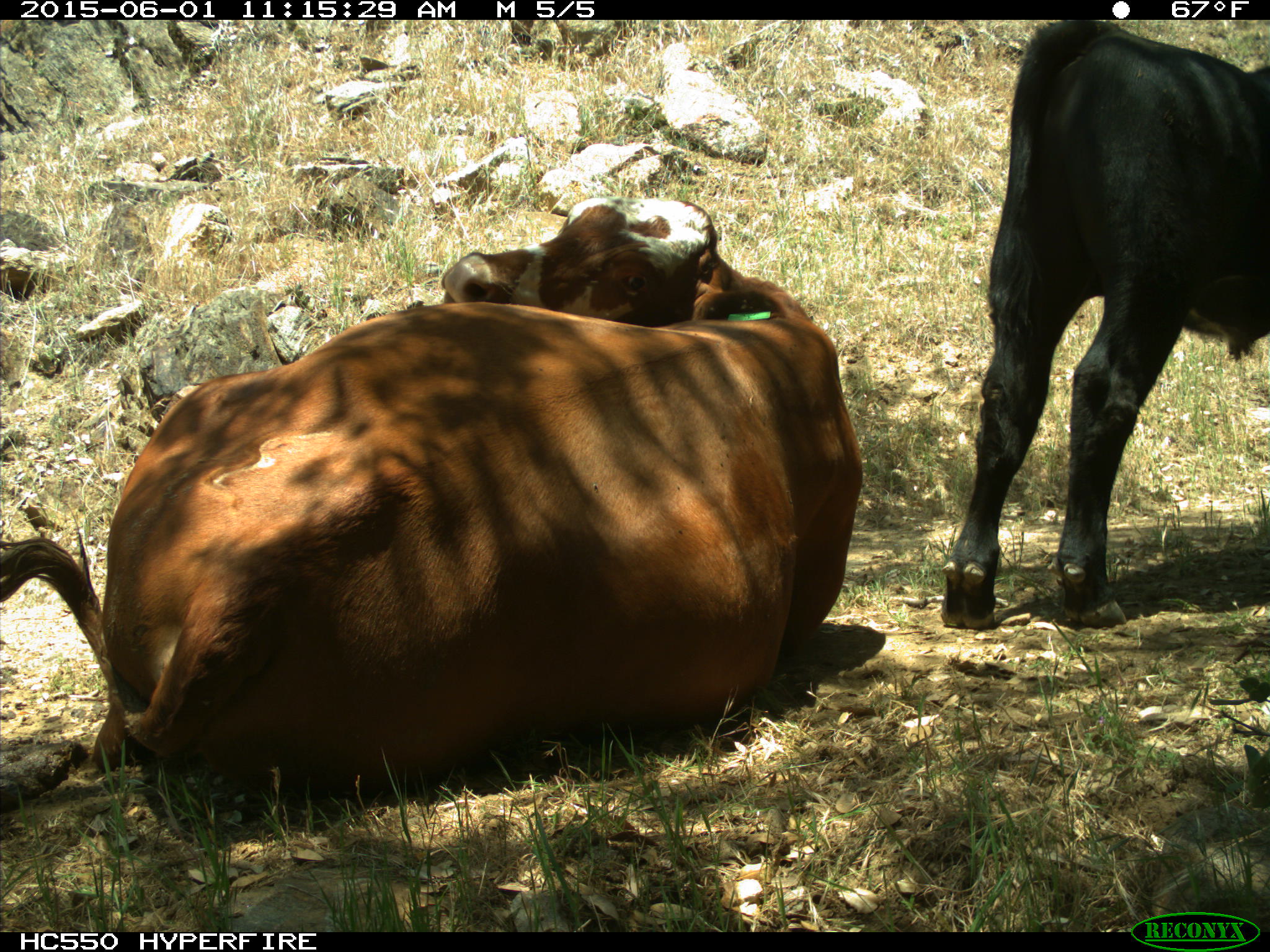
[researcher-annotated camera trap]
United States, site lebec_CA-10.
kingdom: Animalia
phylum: Chordata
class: Mammalia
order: Artiodactyla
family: Bovidae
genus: Bos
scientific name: Bos taurus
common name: domestic cow